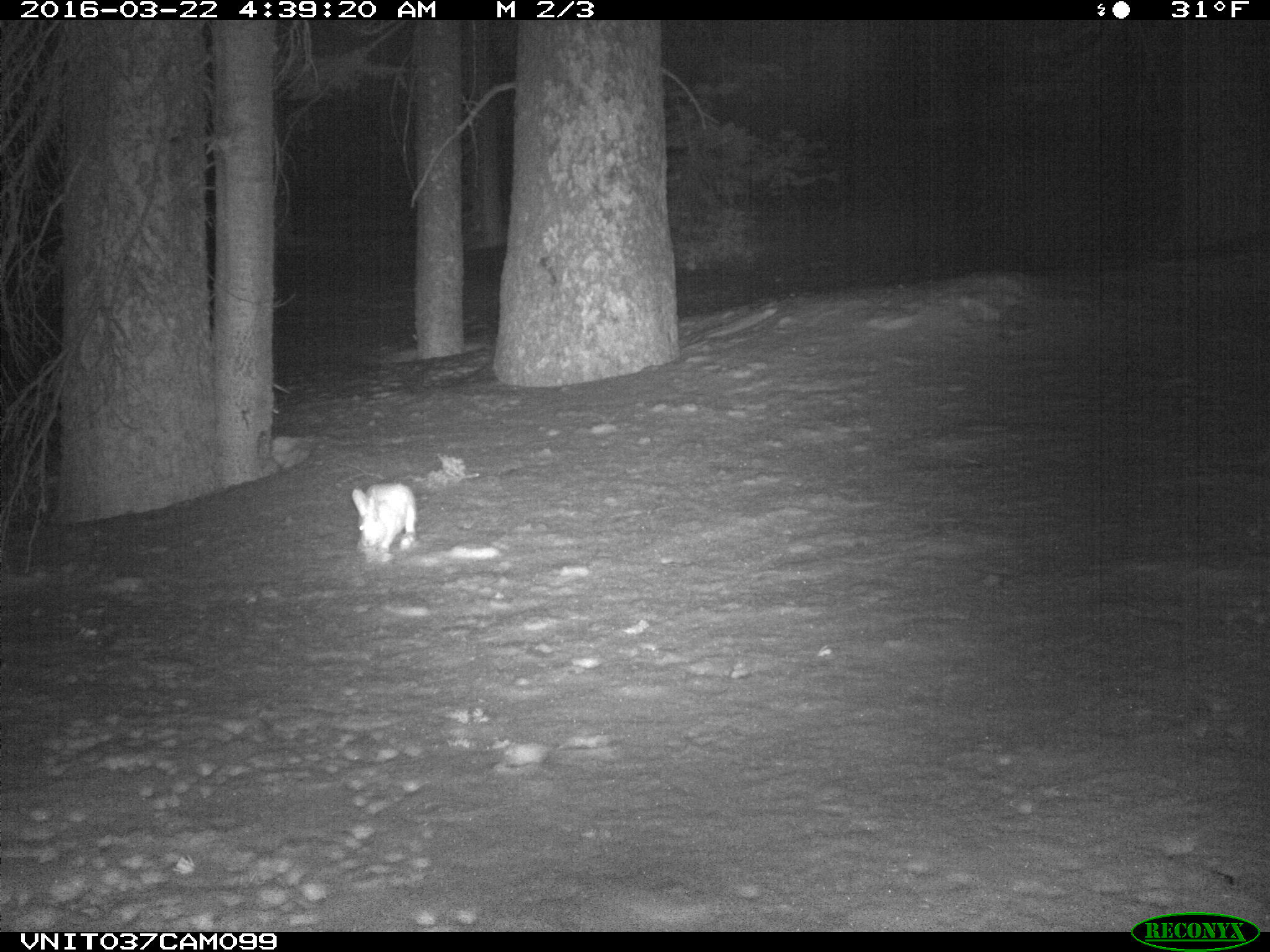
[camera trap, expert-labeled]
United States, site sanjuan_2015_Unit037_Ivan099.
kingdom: Animalia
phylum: Chordata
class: Mammalia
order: Lagomorpha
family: Leporidae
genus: Lepus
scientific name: Lepus americanus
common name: snowshoe hare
Lepus americanus (snowshoe hare).